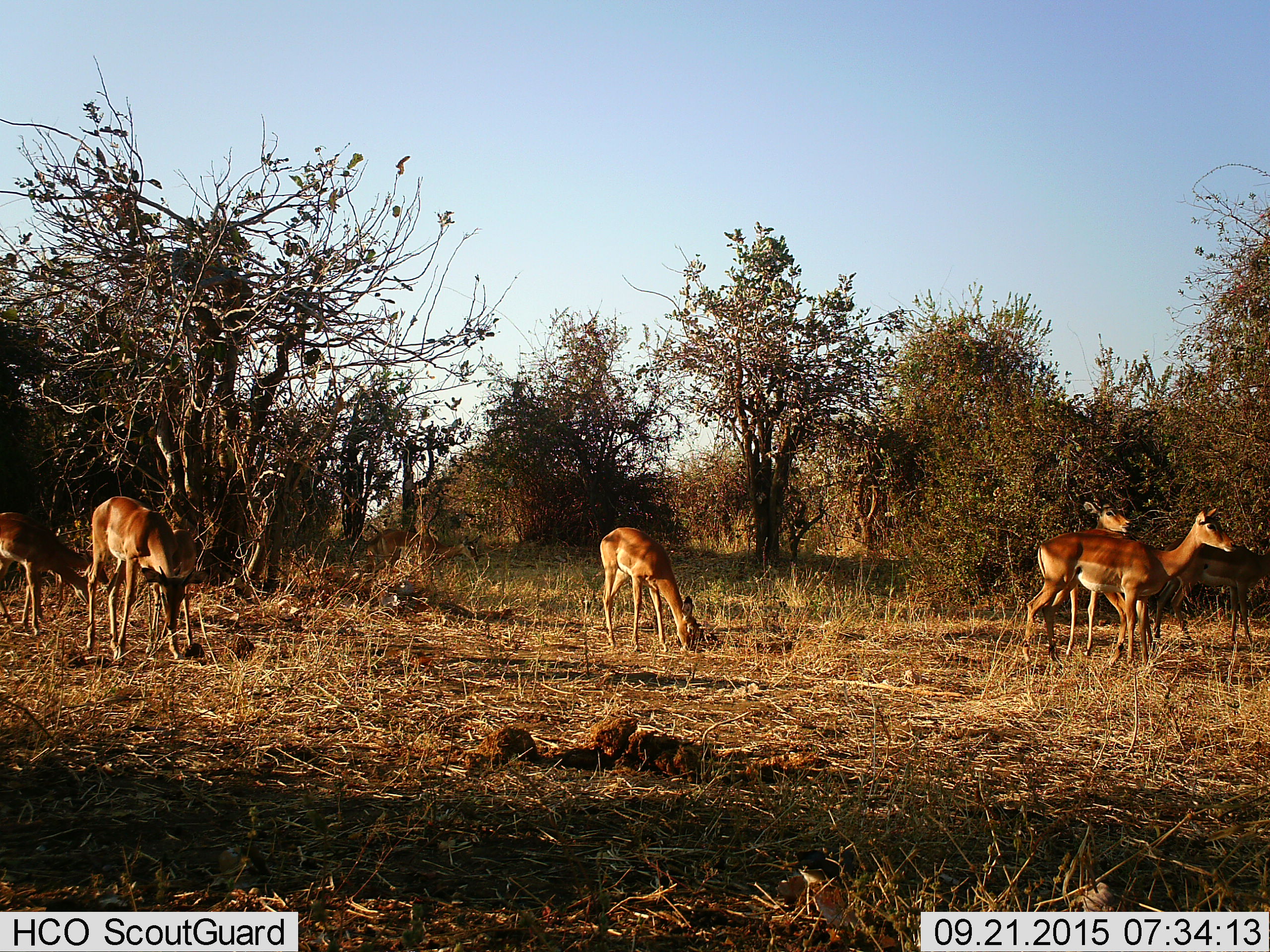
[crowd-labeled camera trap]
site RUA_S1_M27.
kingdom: Animalia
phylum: Chordata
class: Mammalia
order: Artiodactyla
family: Bovidae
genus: Aepyceros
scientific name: Aepyceros melampus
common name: impala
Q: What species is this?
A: Impala (Aepyceros melampus).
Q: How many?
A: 7.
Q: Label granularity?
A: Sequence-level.